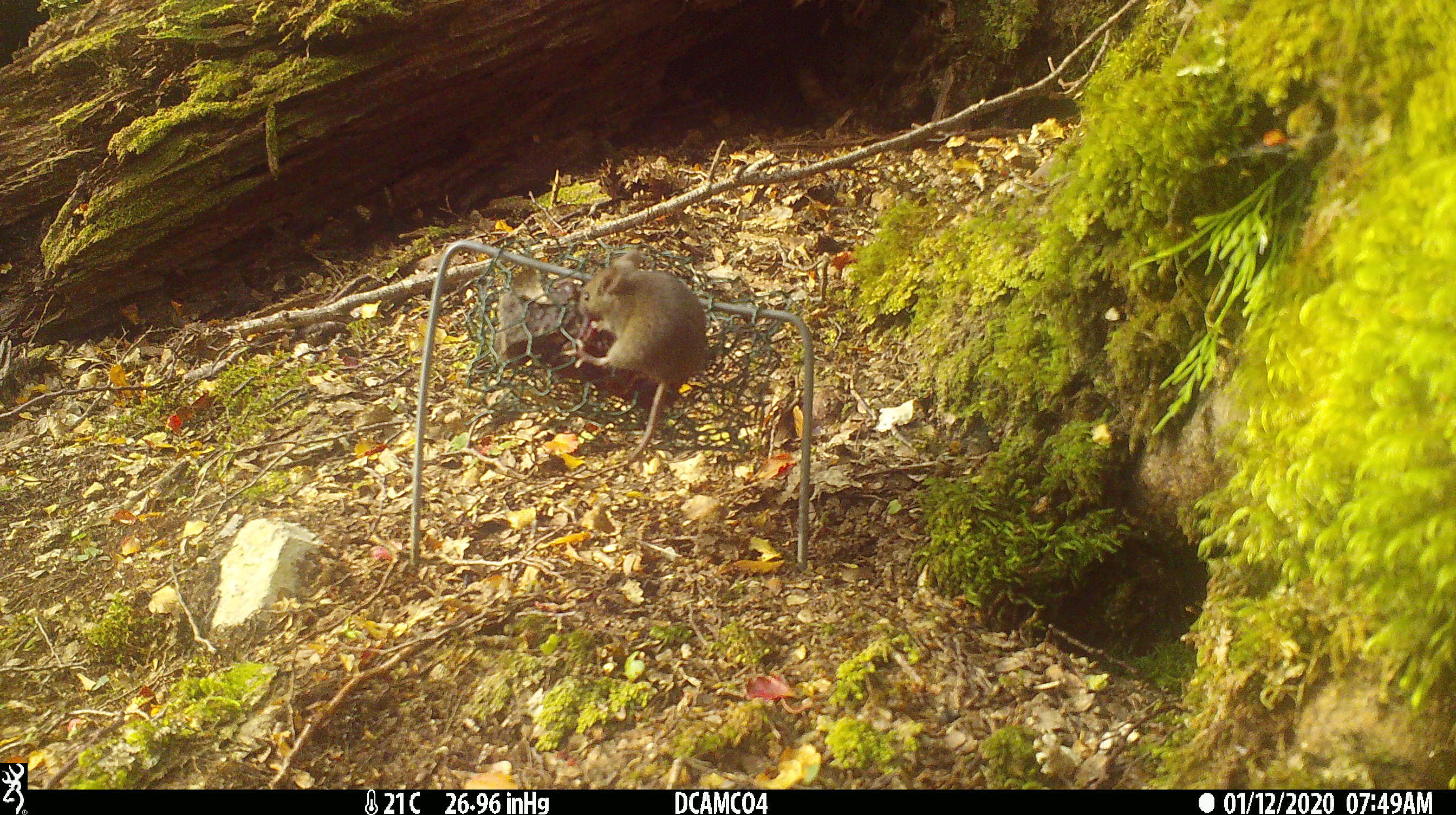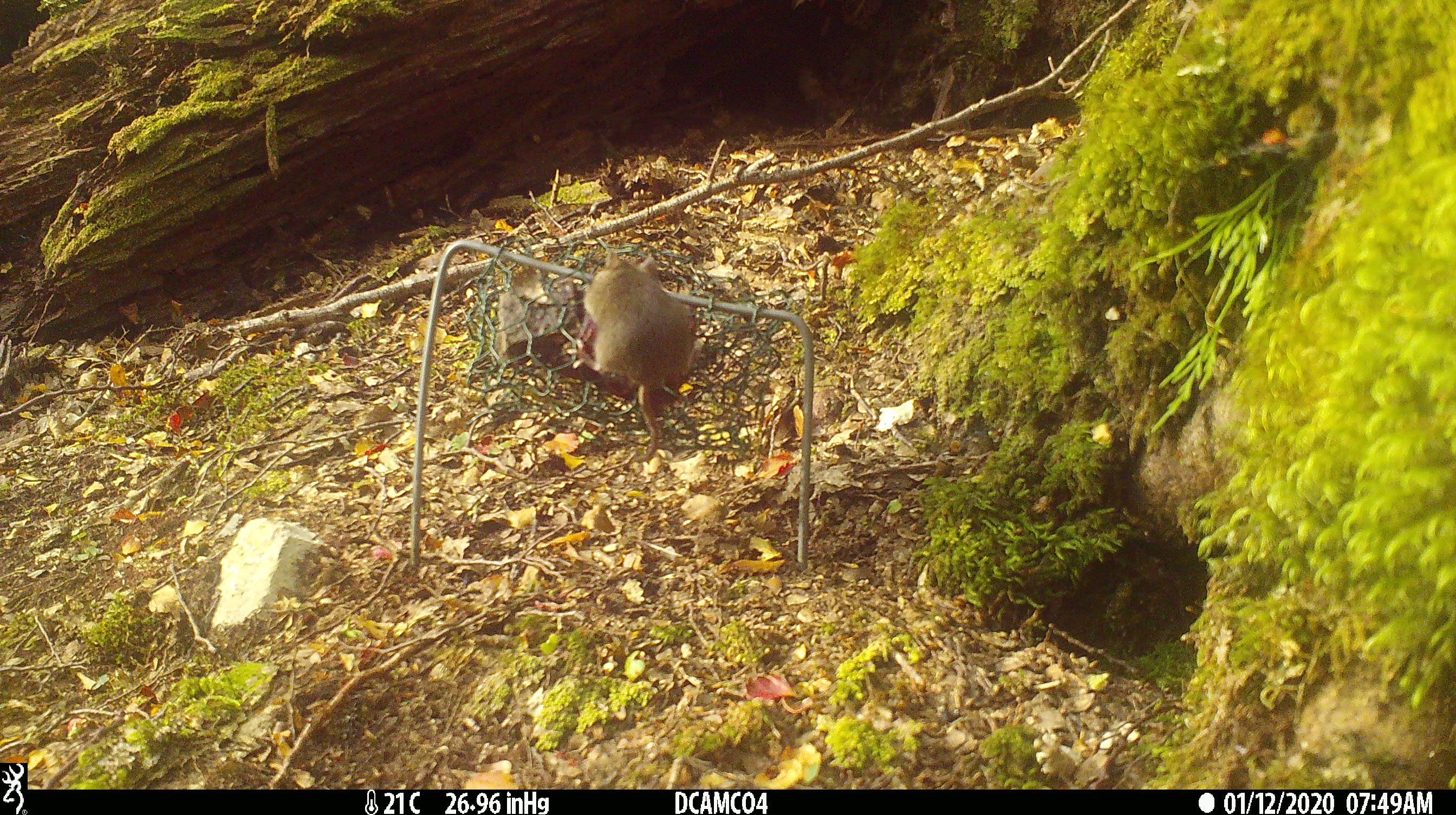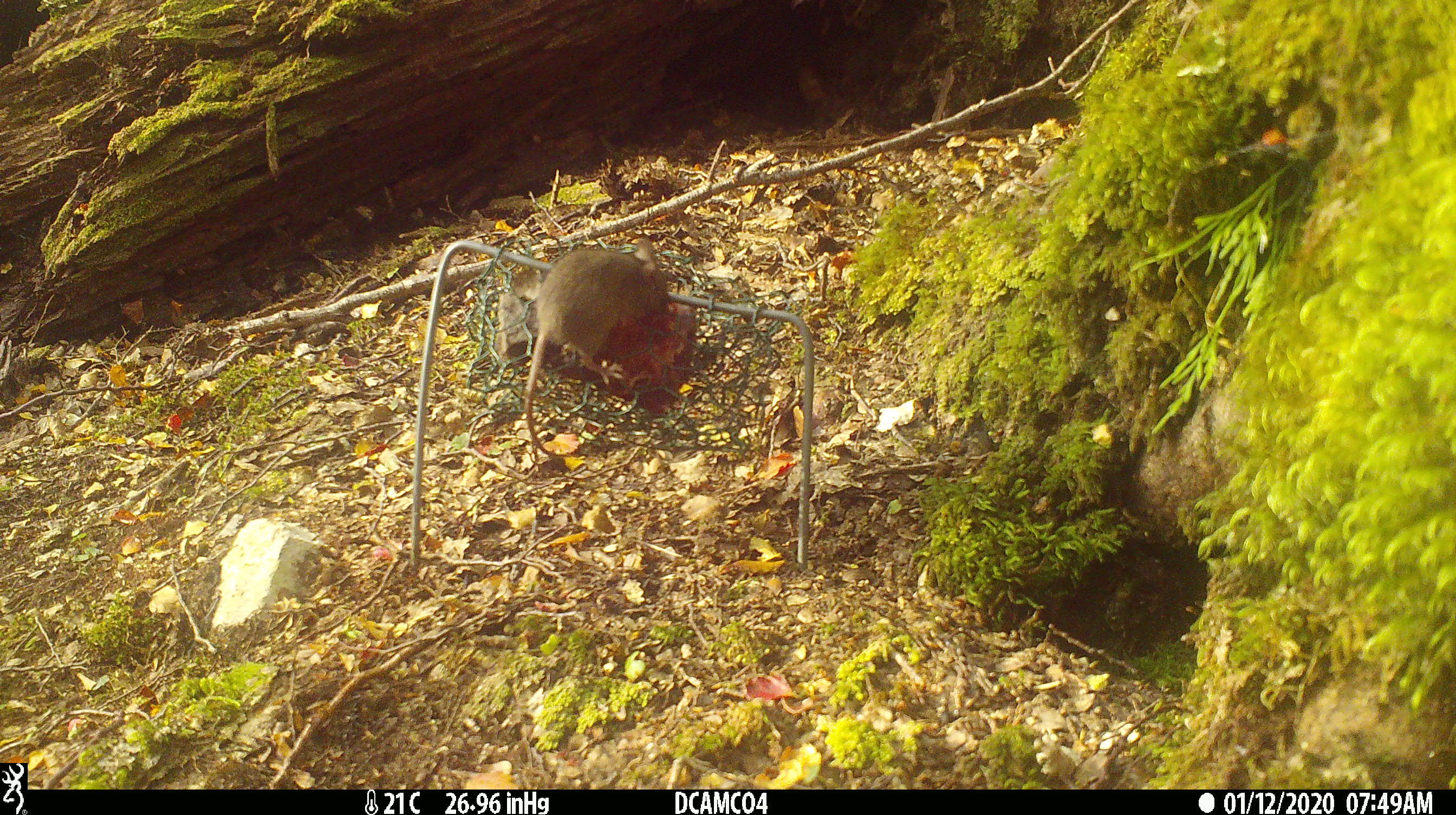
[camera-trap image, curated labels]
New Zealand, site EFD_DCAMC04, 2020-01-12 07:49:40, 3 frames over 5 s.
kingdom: Animalia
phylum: Chordata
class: Mammalia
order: Rodentia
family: Muridae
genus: Mus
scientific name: Mus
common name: mouse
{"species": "mouse (Mus)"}